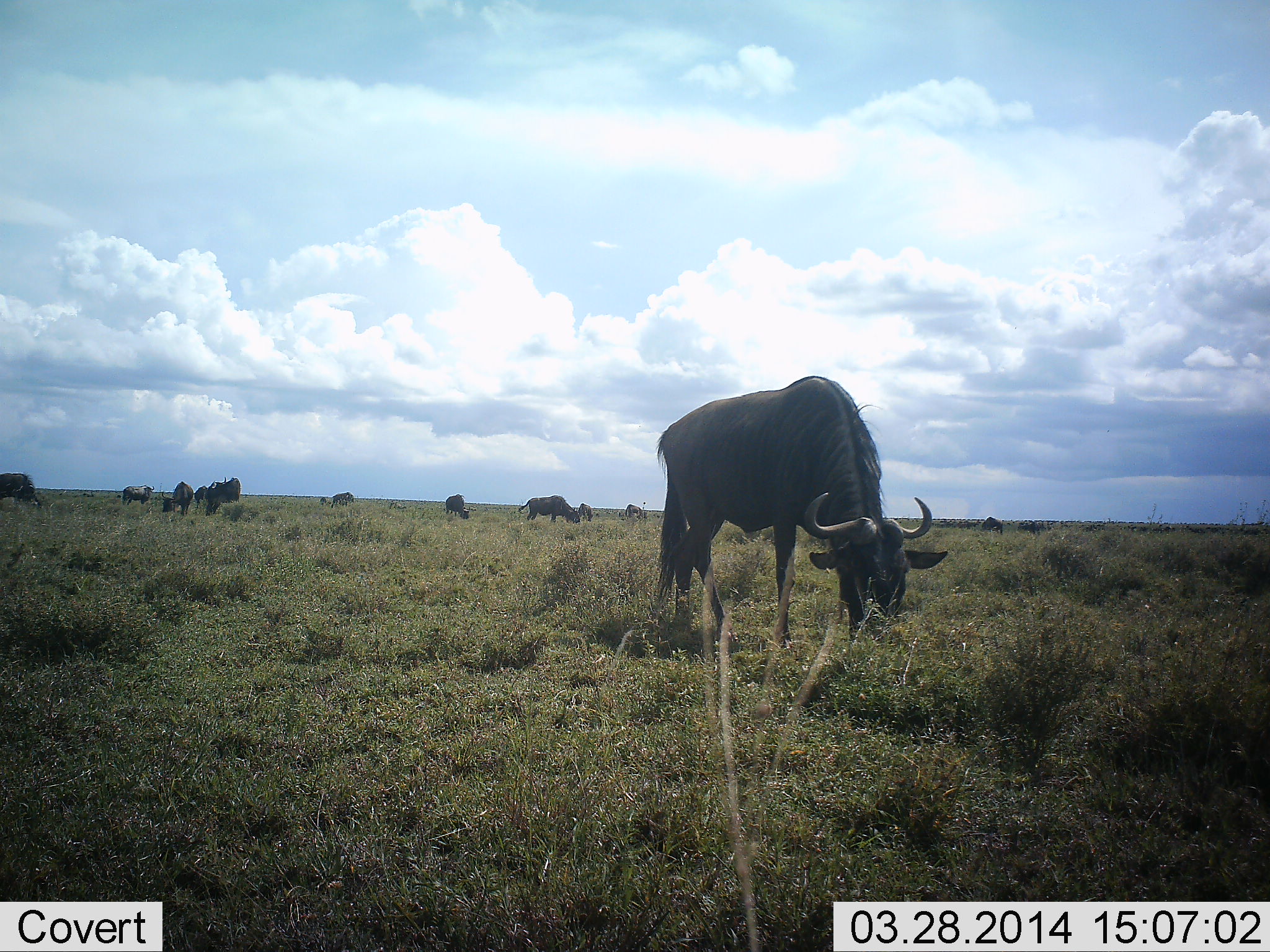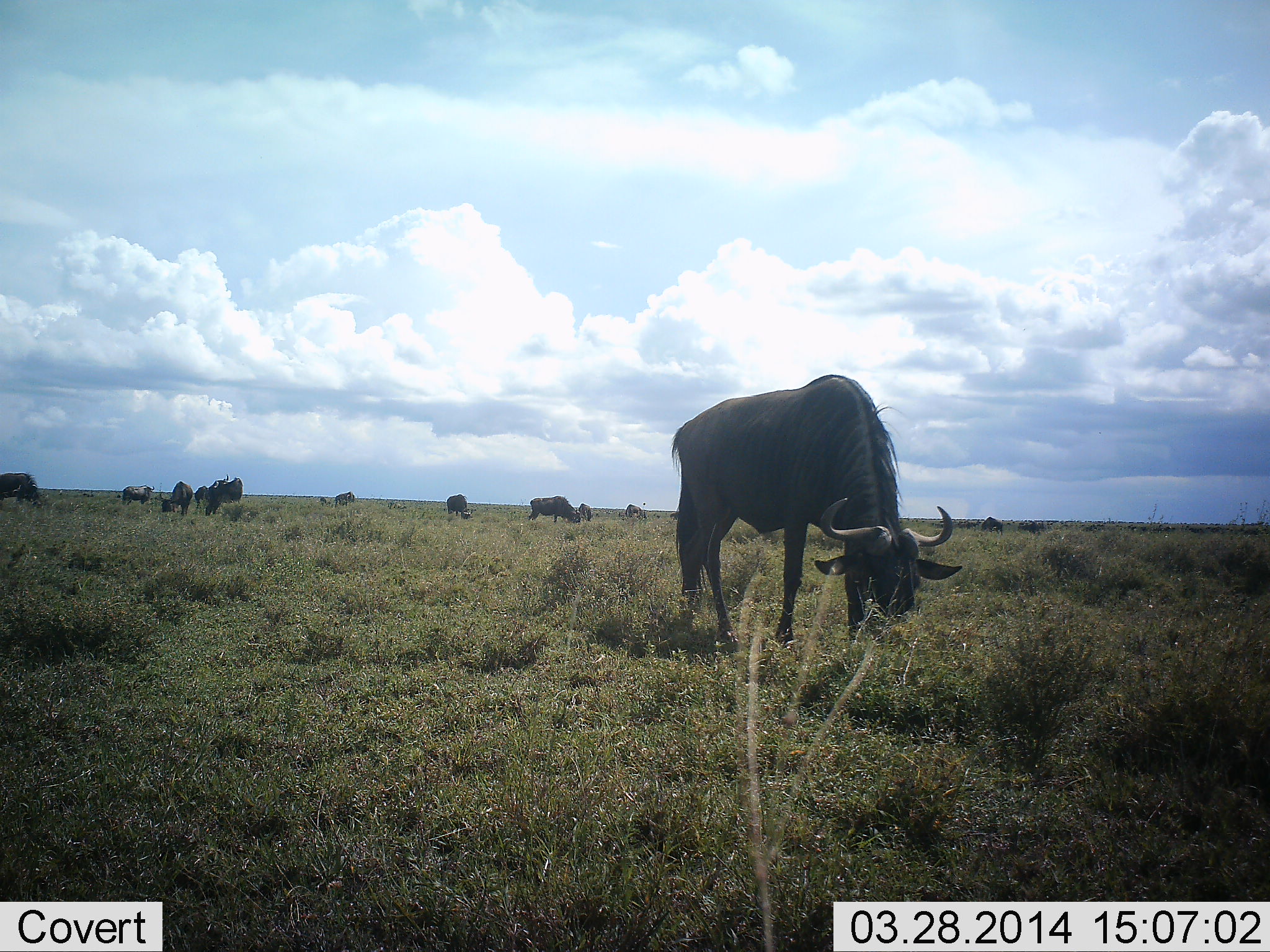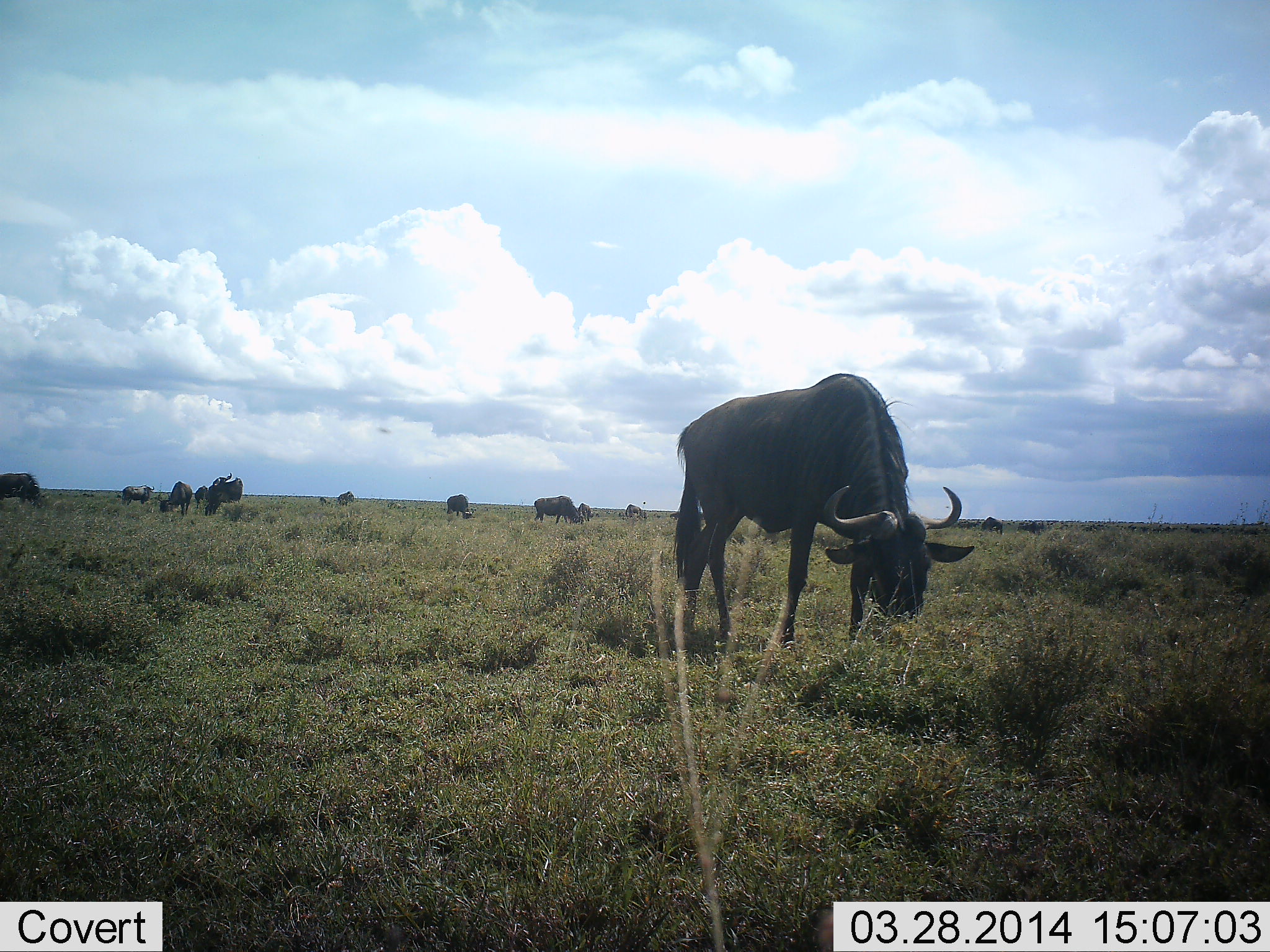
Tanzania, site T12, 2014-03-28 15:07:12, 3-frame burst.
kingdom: Animalia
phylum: Chordata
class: Mammalia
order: Artiodactyla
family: Bovidae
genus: Connochaetes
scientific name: Connochaetes taurinus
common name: blue wildebeest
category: wildebeest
Wildebeest (blue wildebeest) (Connochaetes taurinus), count 11-50. Behavior (volunteer vote fractions): standing 40%, resting 0%, moving 10%, interacting 0%. Young present (vote fraction): 0%. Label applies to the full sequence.